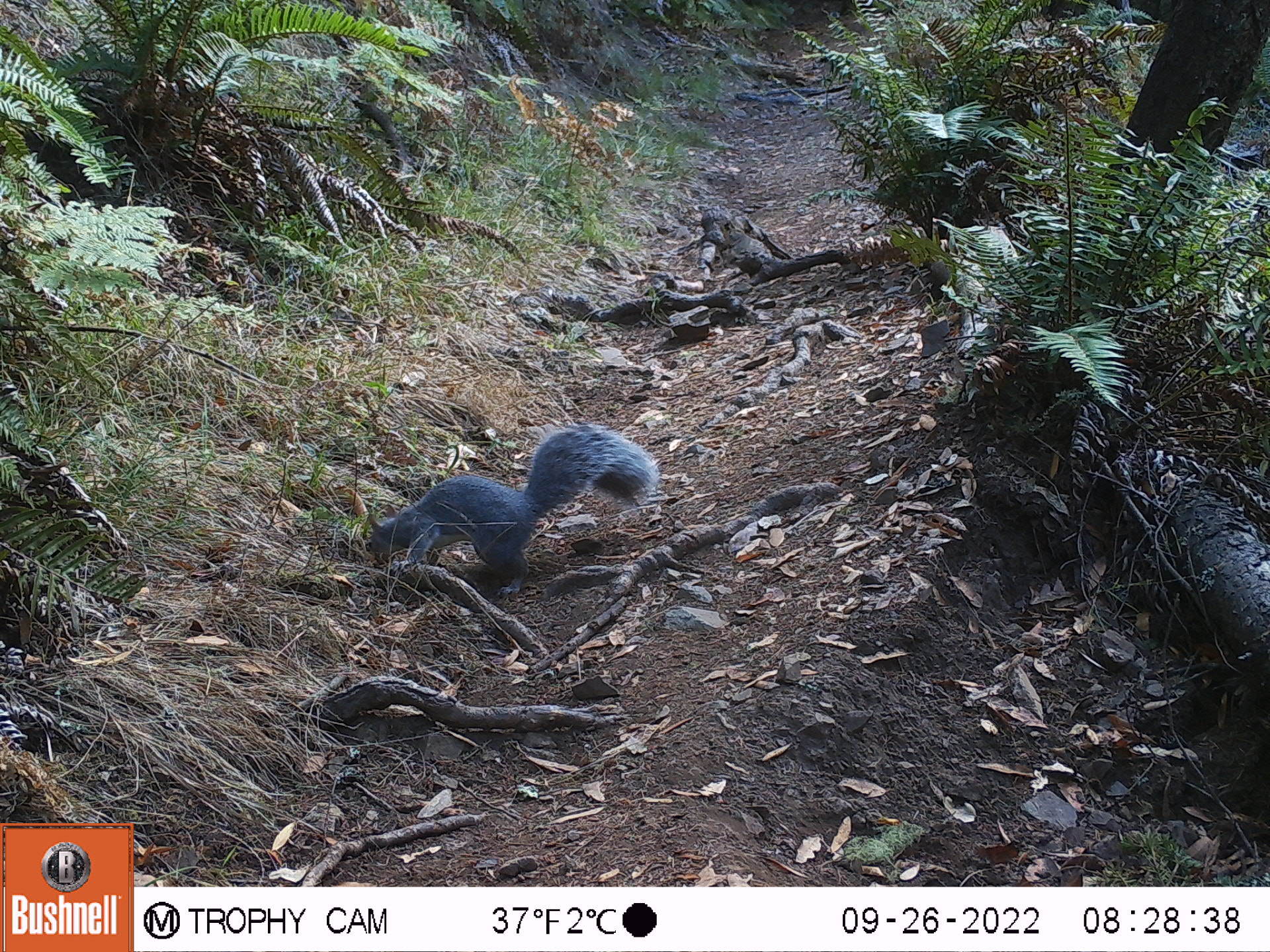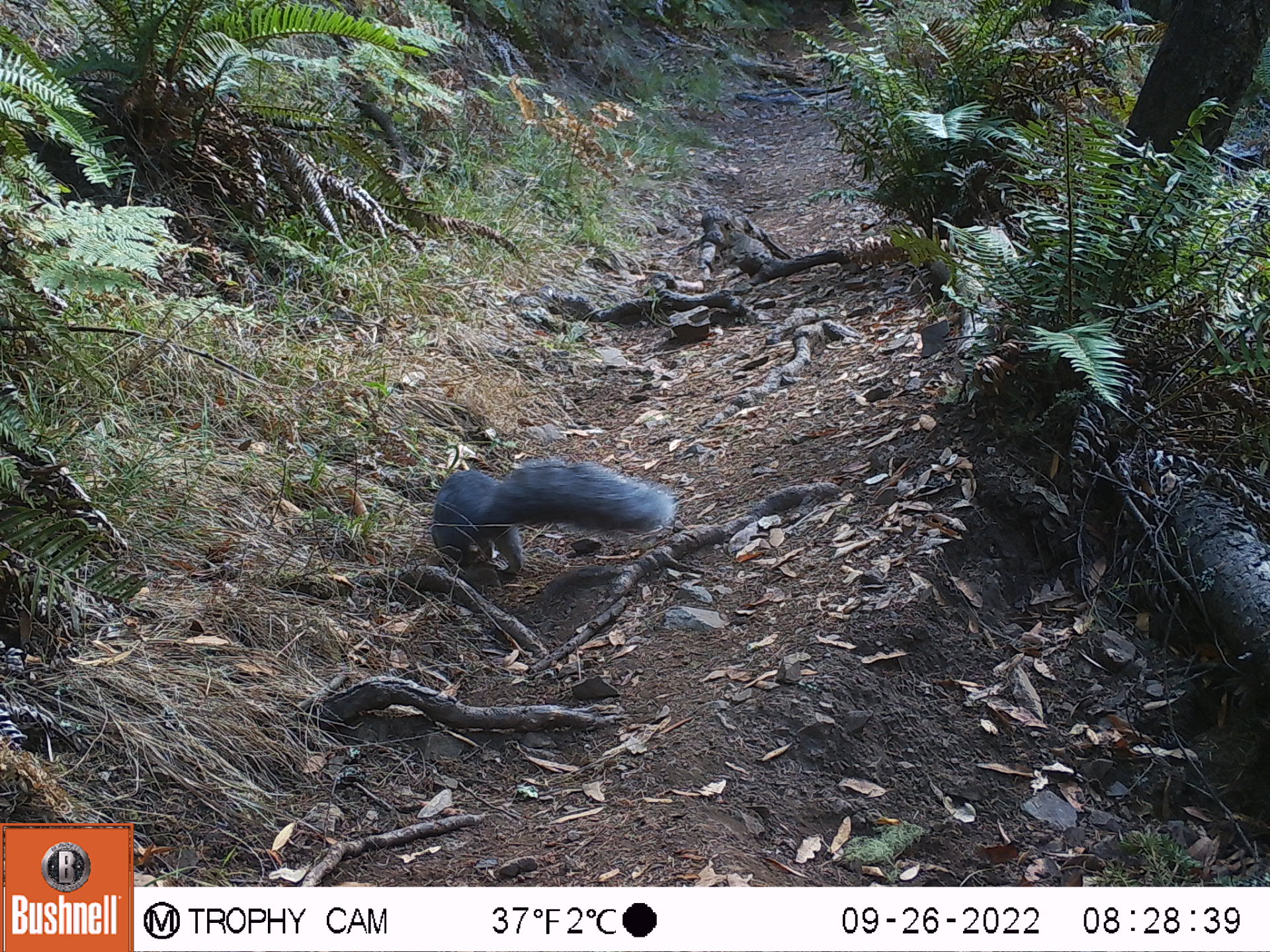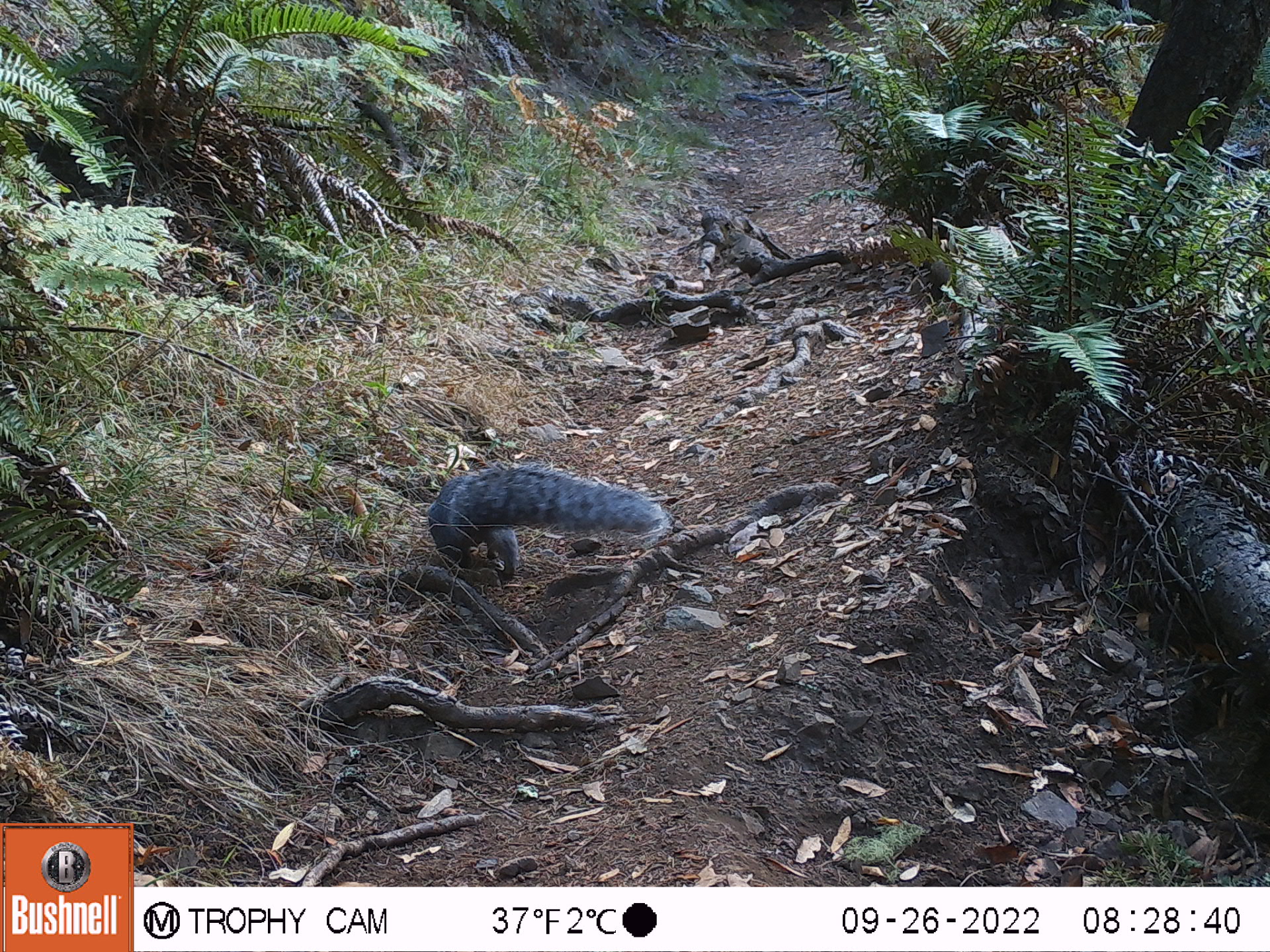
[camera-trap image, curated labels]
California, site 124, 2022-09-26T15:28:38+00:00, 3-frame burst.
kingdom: Animalia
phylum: Chordata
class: Mammalia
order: Rodentia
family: Sciuridae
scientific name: Sciuridae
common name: squirrel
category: unknown squirrel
Unknown squirrel (squirrel) (Sciuridae).